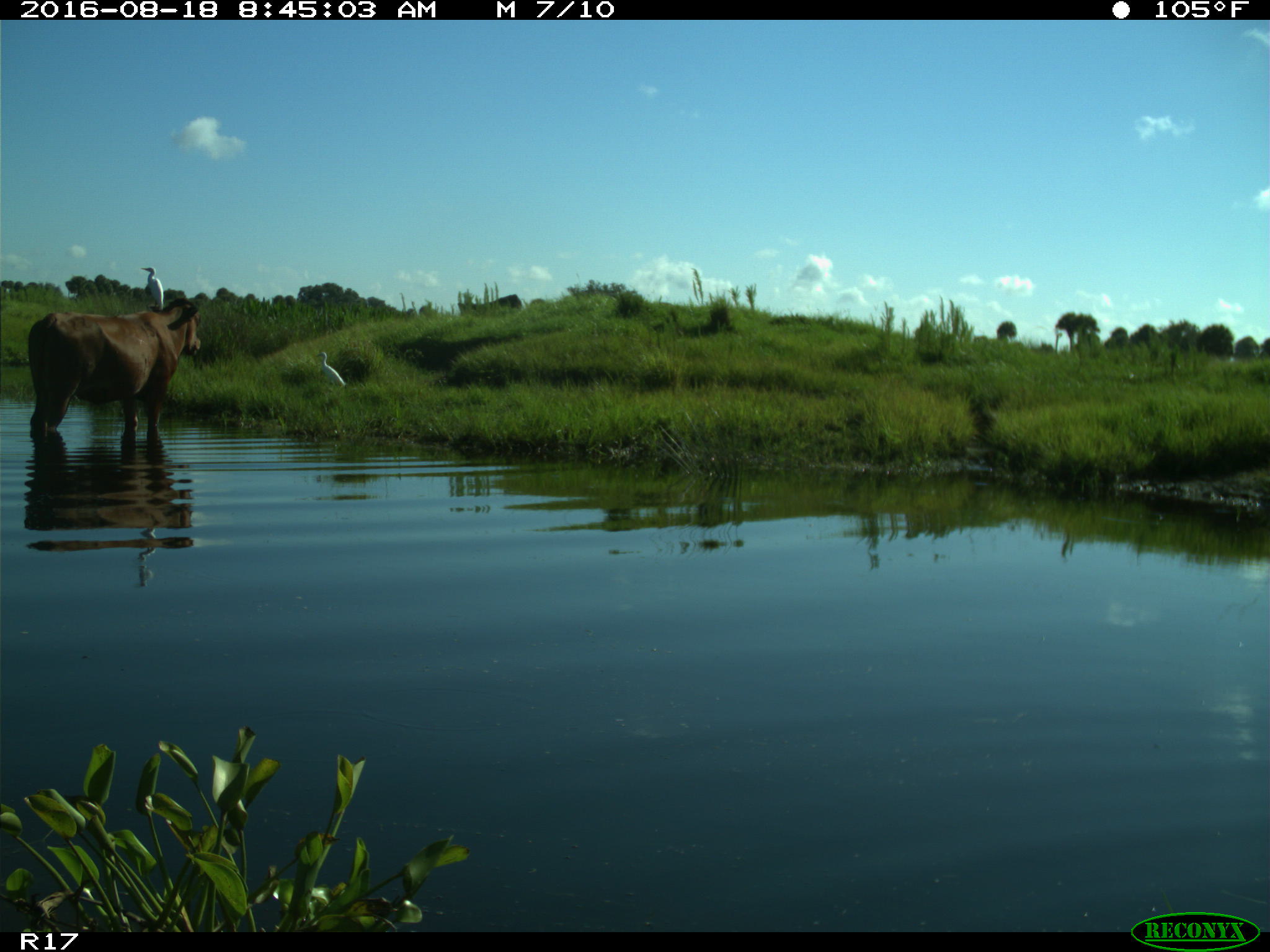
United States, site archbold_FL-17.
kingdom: Animalia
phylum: Chordata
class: Mammalia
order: Artiodactyla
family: Bovidae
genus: Bos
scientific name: Bos taurus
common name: domestic cow